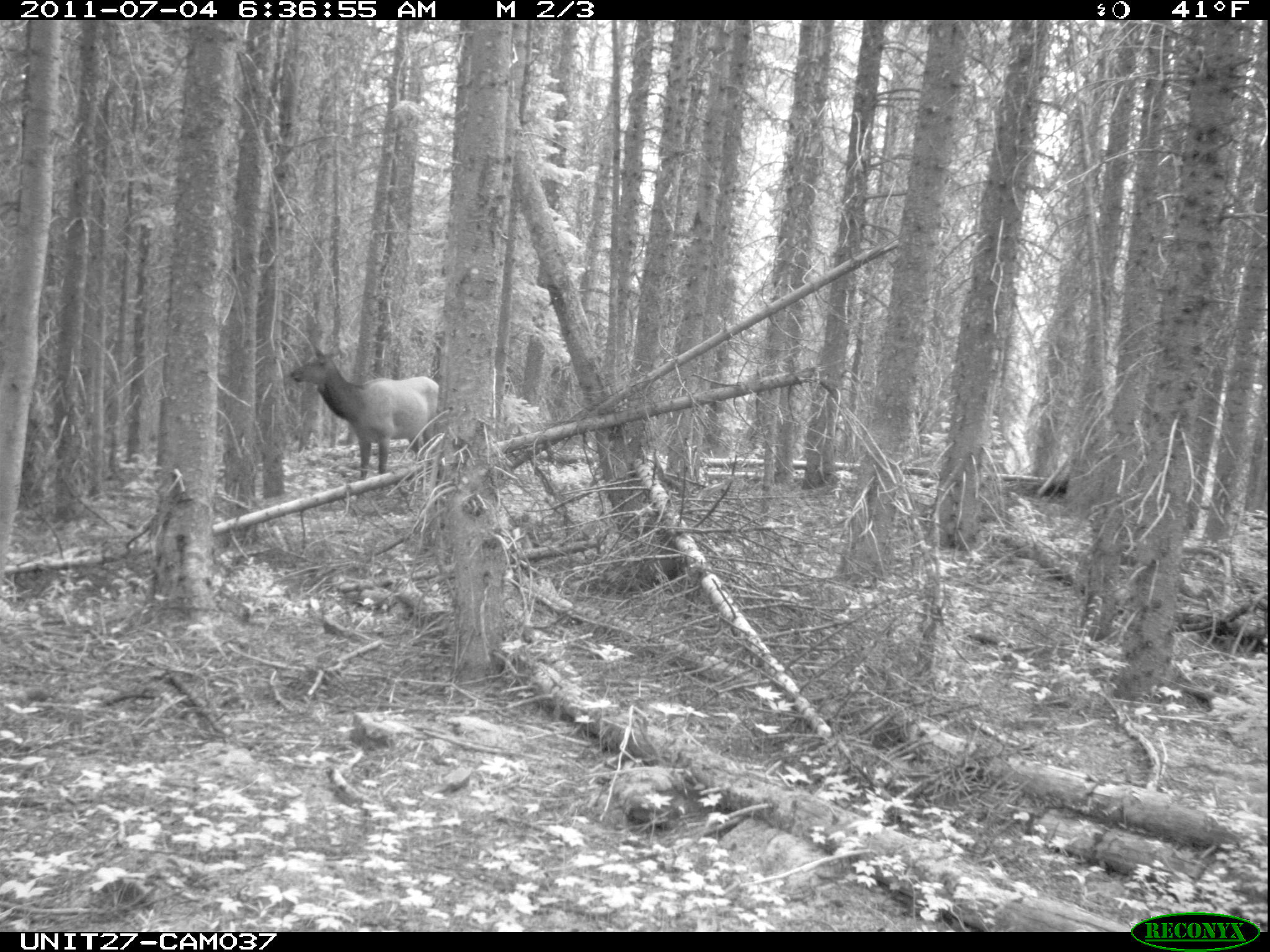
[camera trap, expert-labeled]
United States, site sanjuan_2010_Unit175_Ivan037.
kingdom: Animalia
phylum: Chordata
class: Mammalia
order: Artiodactyla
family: Cervidae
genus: Cervus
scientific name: Cervus elaphus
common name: red deer